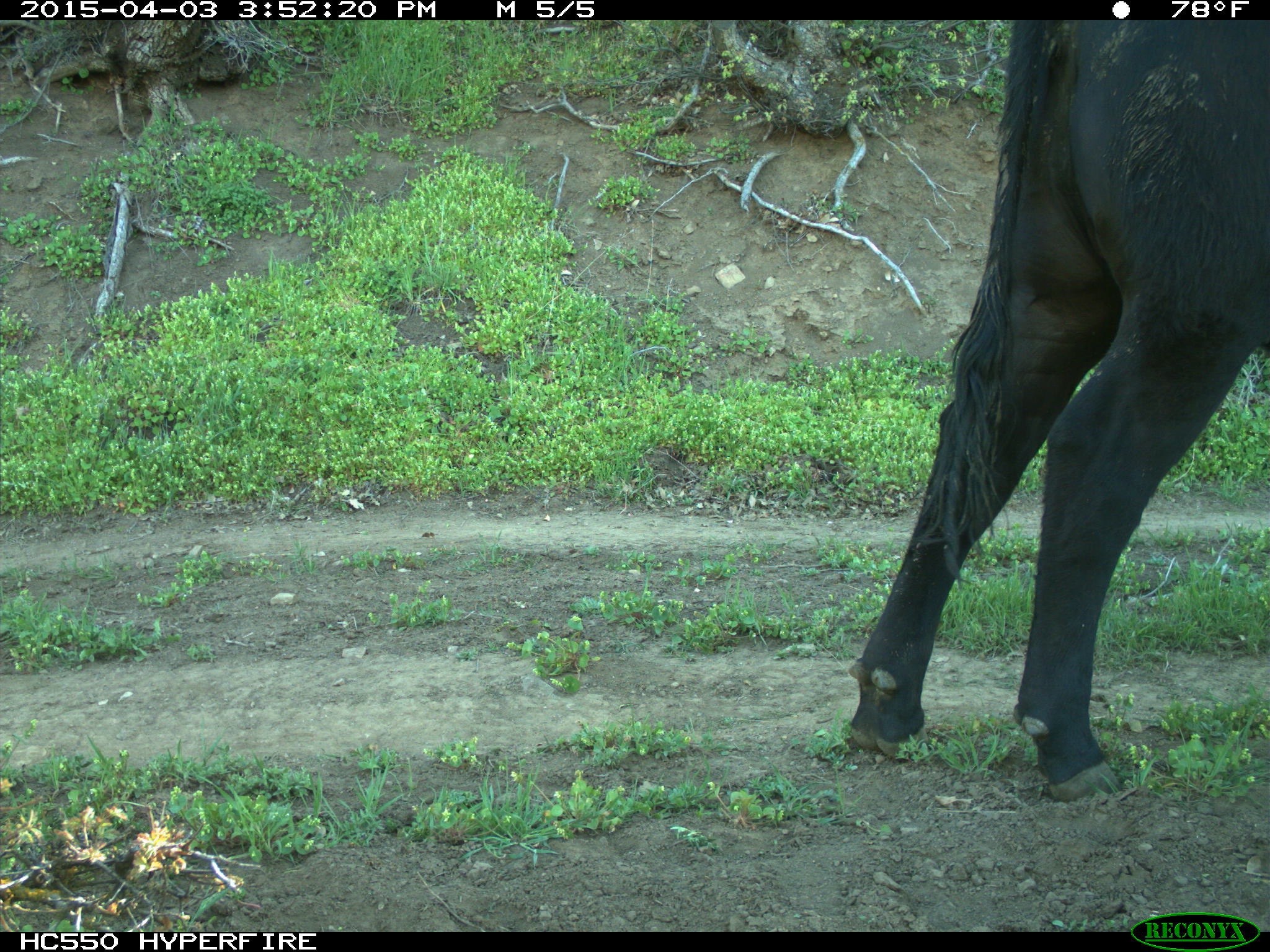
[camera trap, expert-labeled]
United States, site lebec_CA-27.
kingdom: Animalia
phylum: Chordata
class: Mammalia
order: Artiodactyla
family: Bovidae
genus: Bos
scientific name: Bos taurus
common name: domestic cow